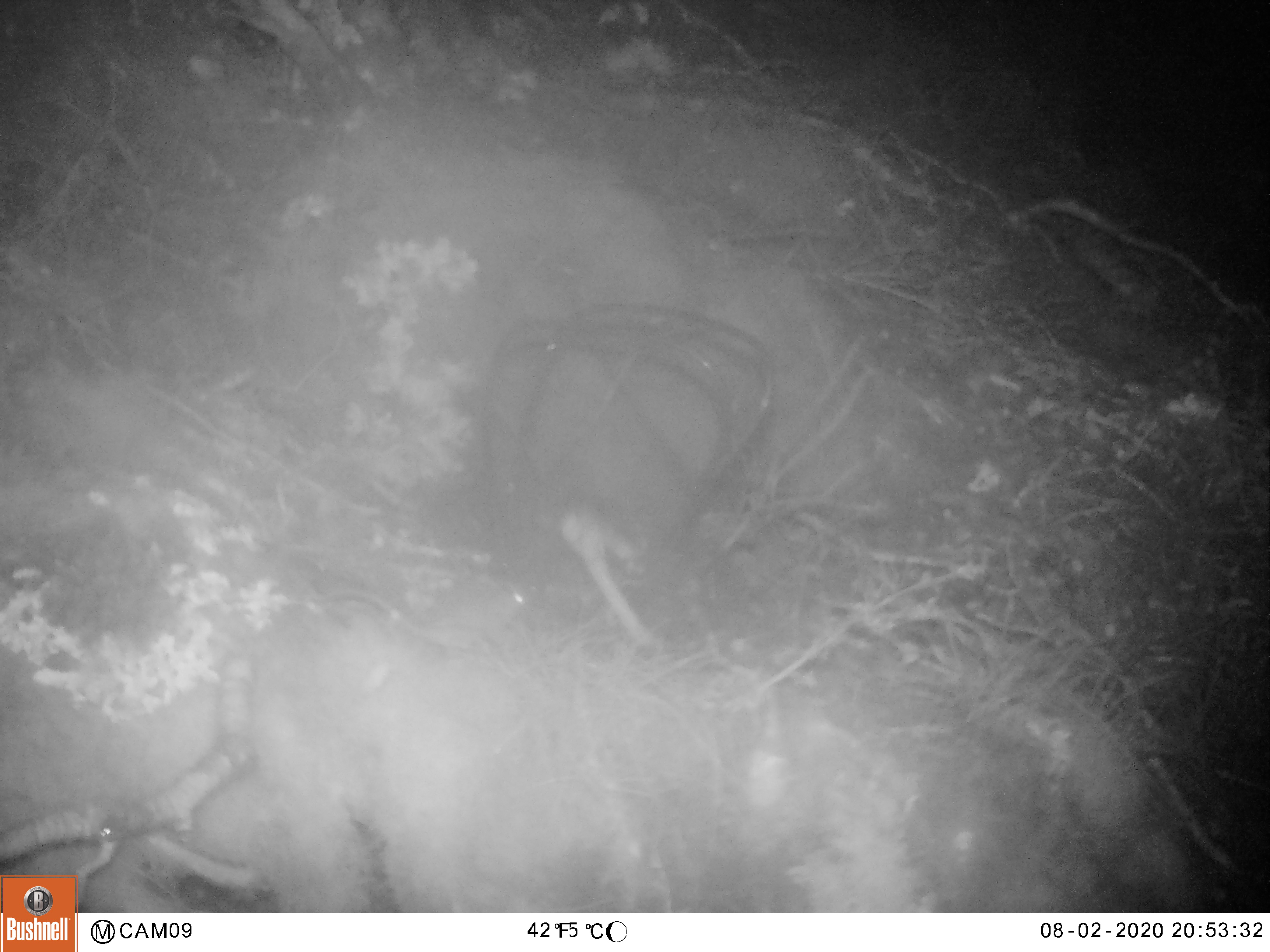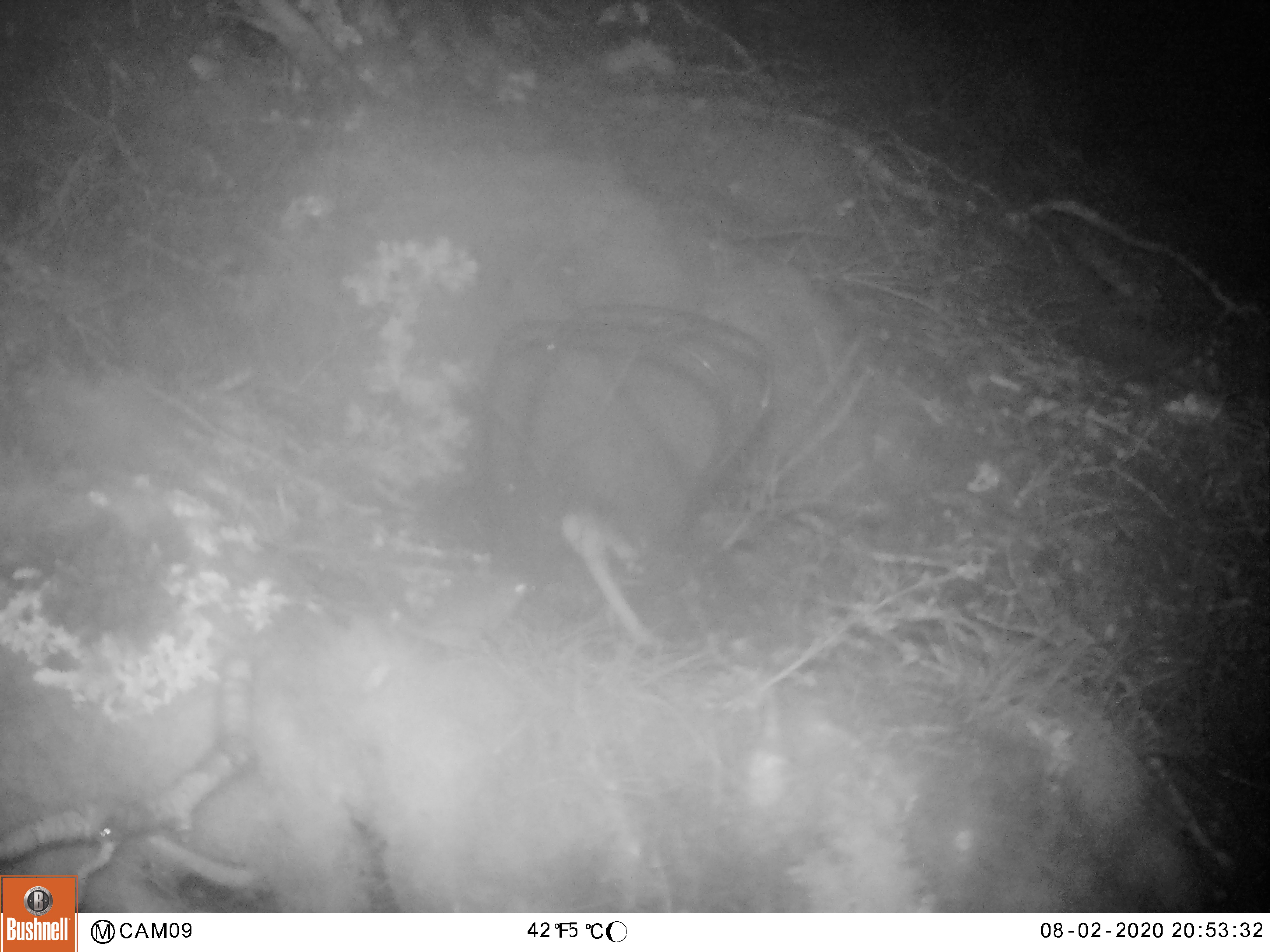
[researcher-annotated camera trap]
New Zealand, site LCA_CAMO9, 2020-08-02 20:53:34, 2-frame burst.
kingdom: Animalia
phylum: Chordata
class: Mammalia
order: Rodentia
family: Muridae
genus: Mus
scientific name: Mus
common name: mouse